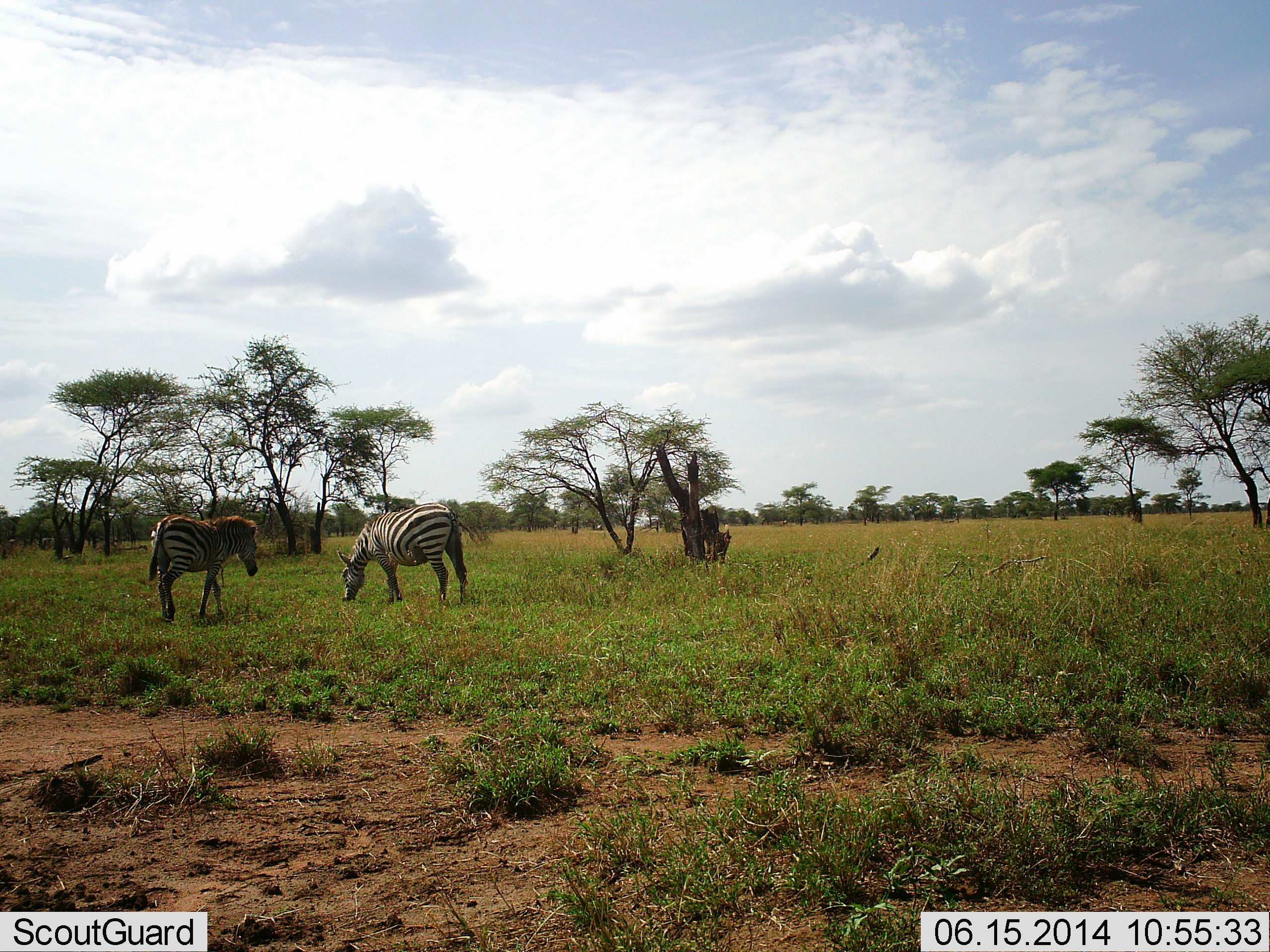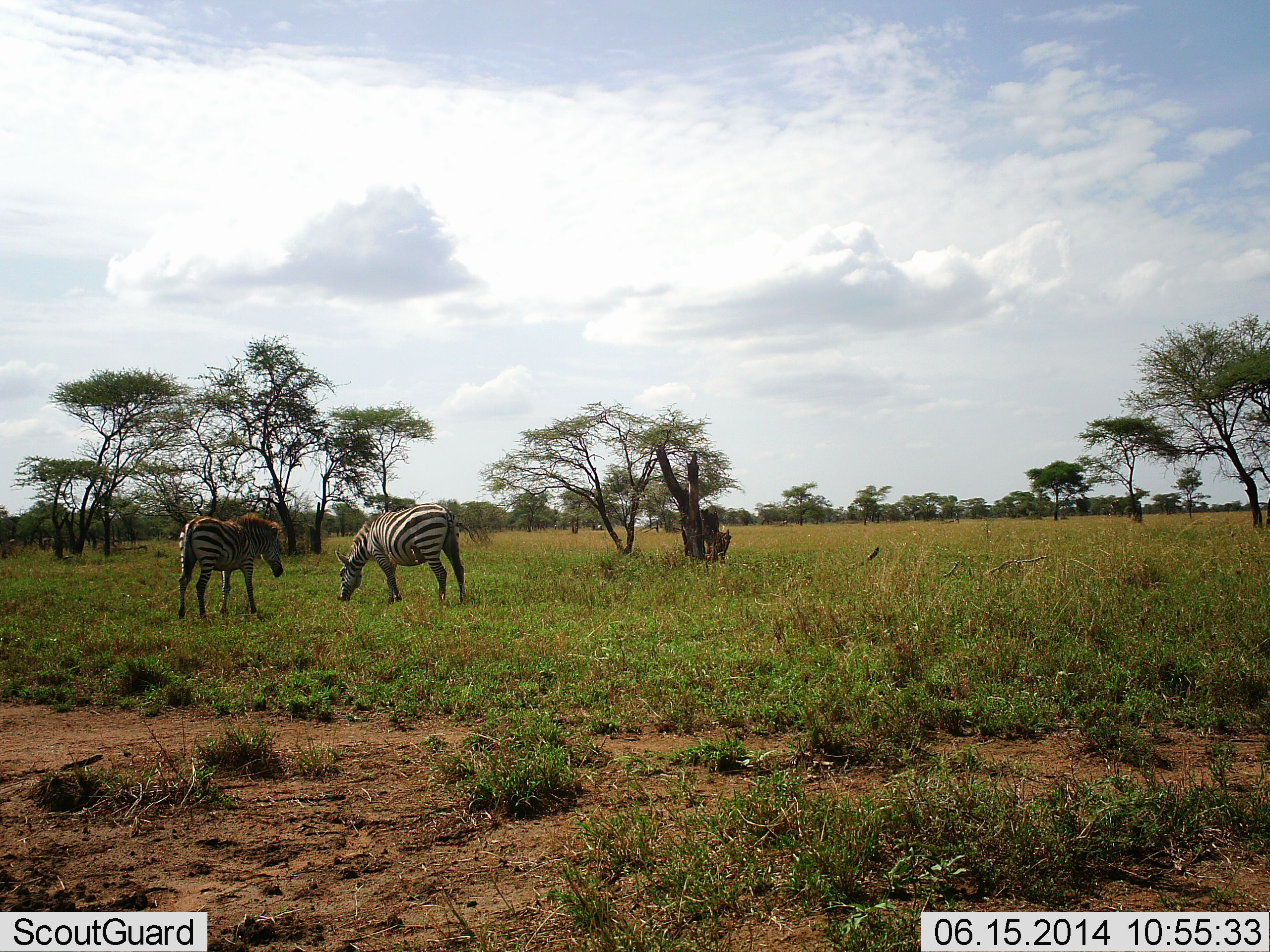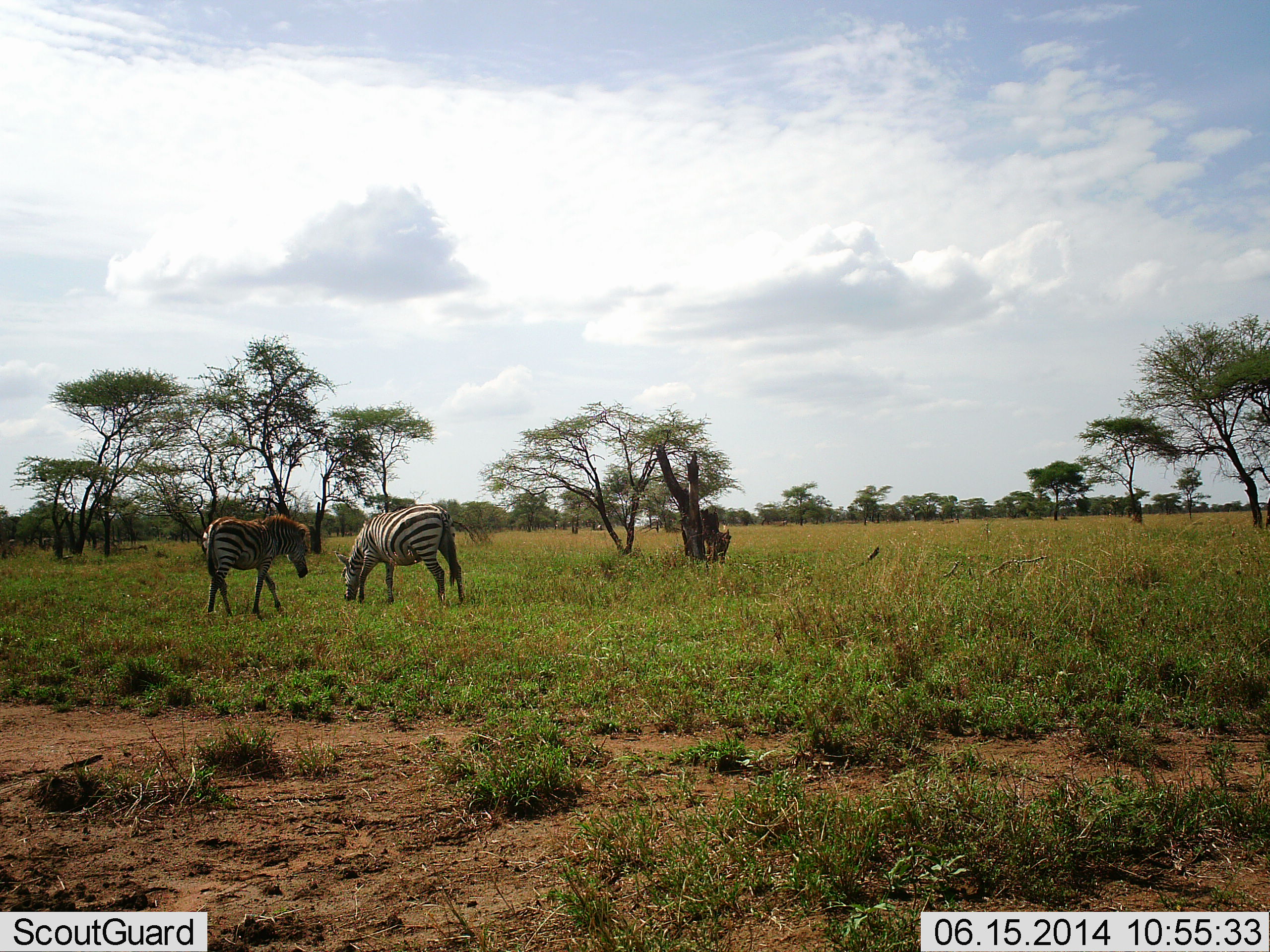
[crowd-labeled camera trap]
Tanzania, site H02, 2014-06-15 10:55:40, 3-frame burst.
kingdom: Animalia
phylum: Chordata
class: Mammalia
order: Perissodactyla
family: Equidae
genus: Equus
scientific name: Equus quagga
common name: plains zebra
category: zebra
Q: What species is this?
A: Zebra (plains zebra) (Equus quagga).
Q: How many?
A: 2.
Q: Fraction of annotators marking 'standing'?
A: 36%.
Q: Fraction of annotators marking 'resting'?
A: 0%.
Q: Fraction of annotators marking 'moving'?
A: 73%.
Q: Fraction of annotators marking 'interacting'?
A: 0%.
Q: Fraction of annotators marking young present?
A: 0%.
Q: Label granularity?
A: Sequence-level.